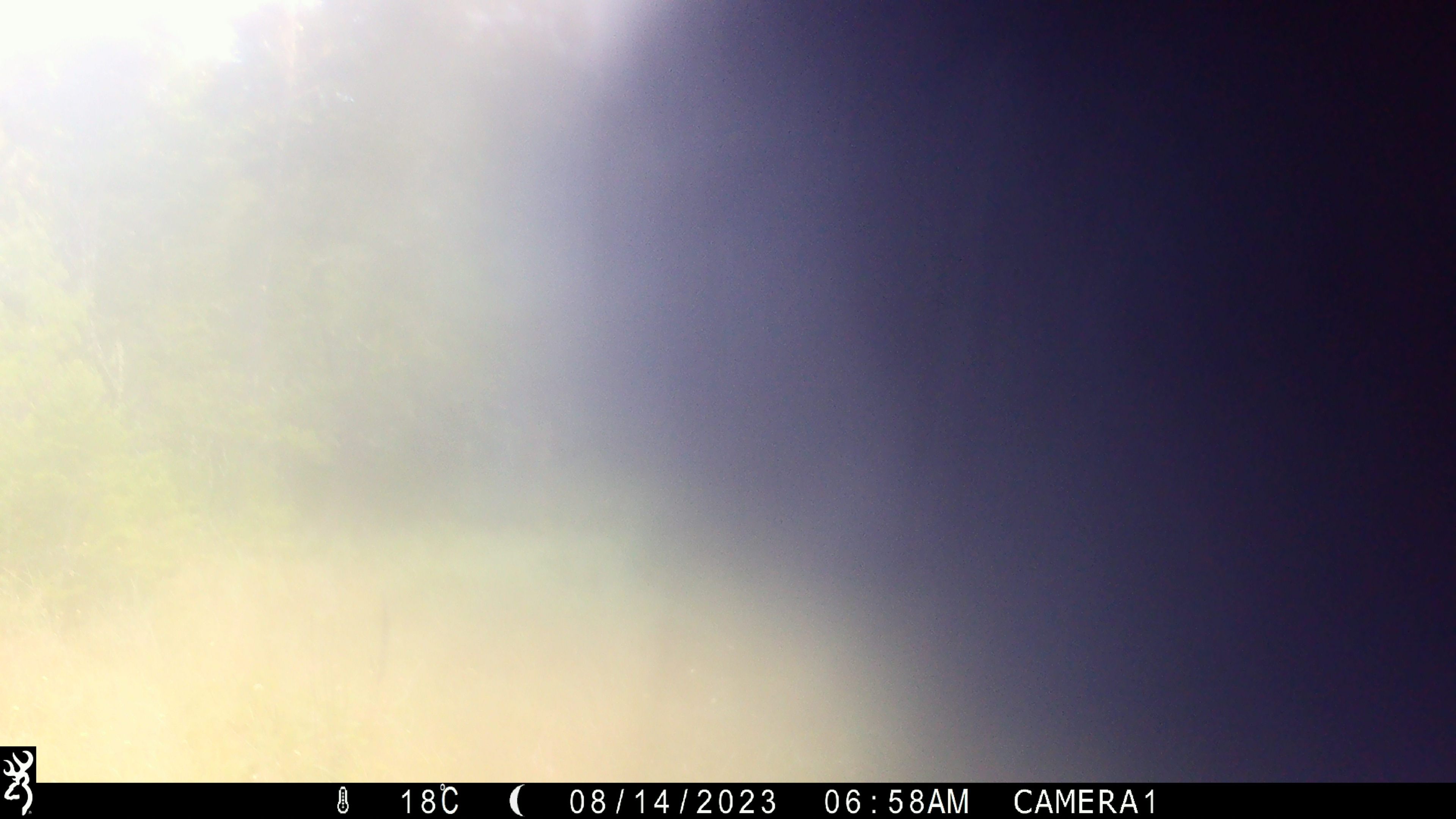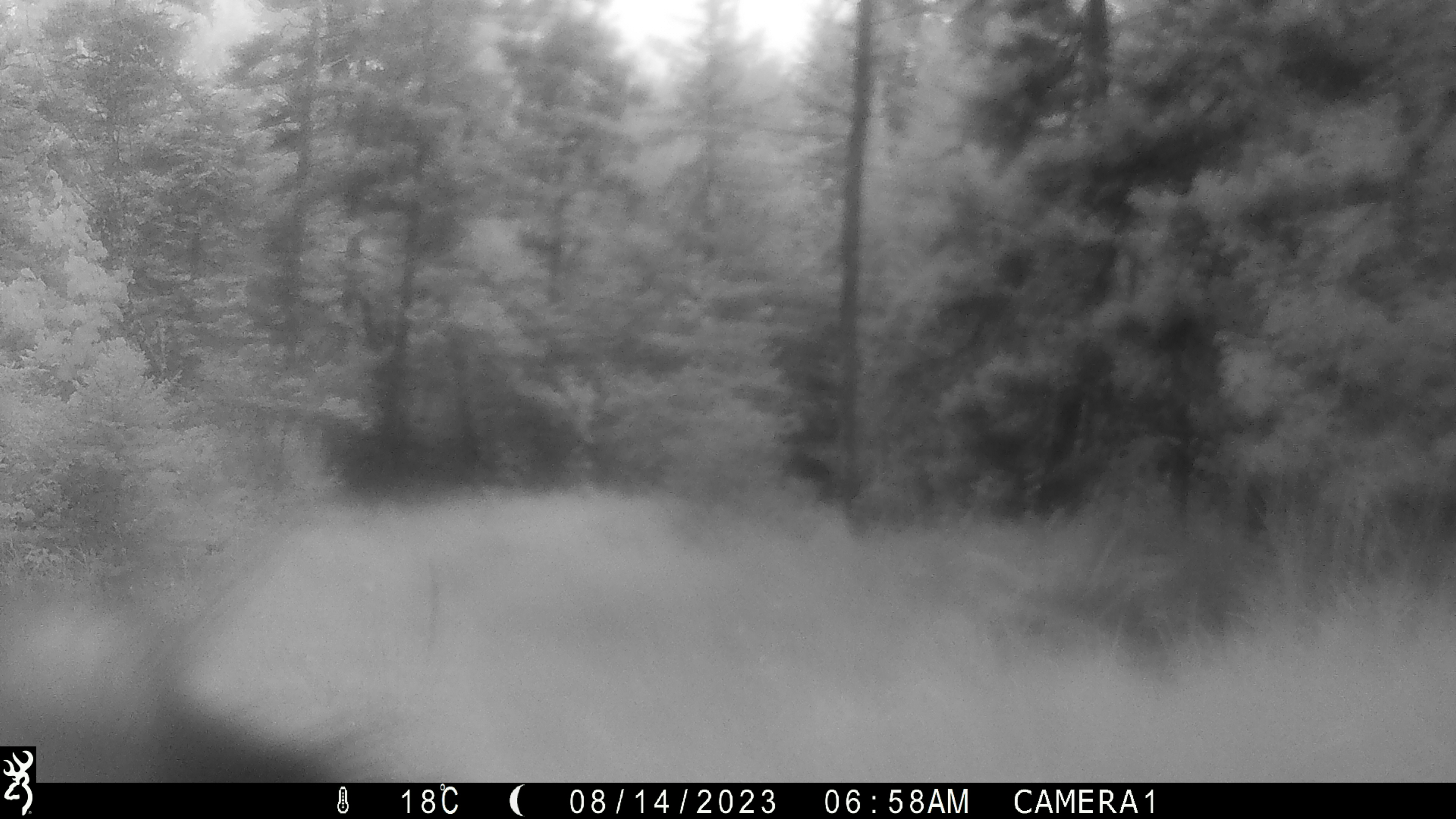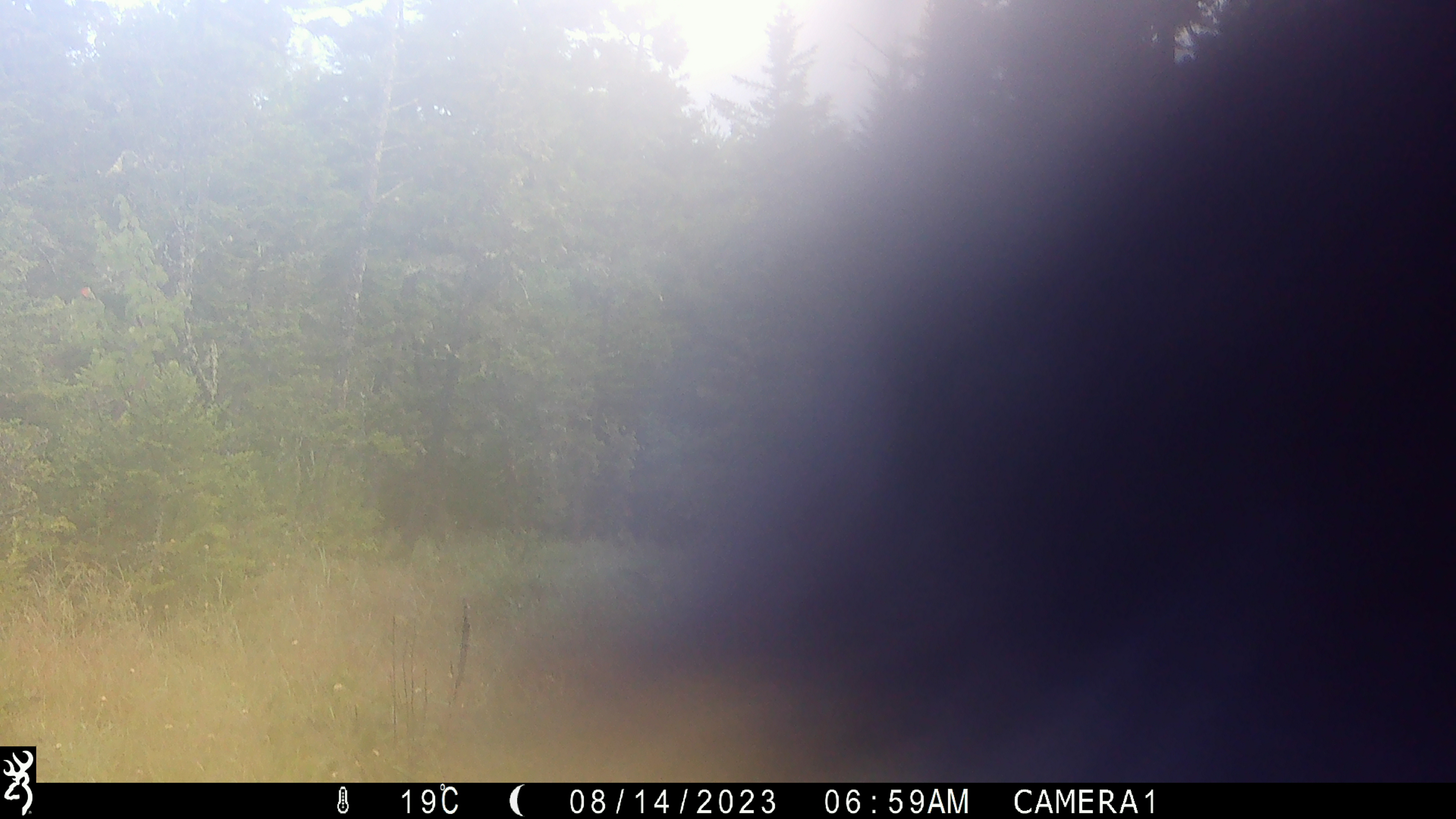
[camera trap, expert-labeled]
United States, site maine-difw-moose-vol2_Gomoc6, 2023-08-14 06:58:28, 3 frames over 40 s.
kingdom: Animalia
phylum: Chordata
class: Mammalia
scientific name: Mammalia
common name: mammal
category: mammal sp.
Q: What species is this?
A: Mammal sp. (mammal) (Mammalia).